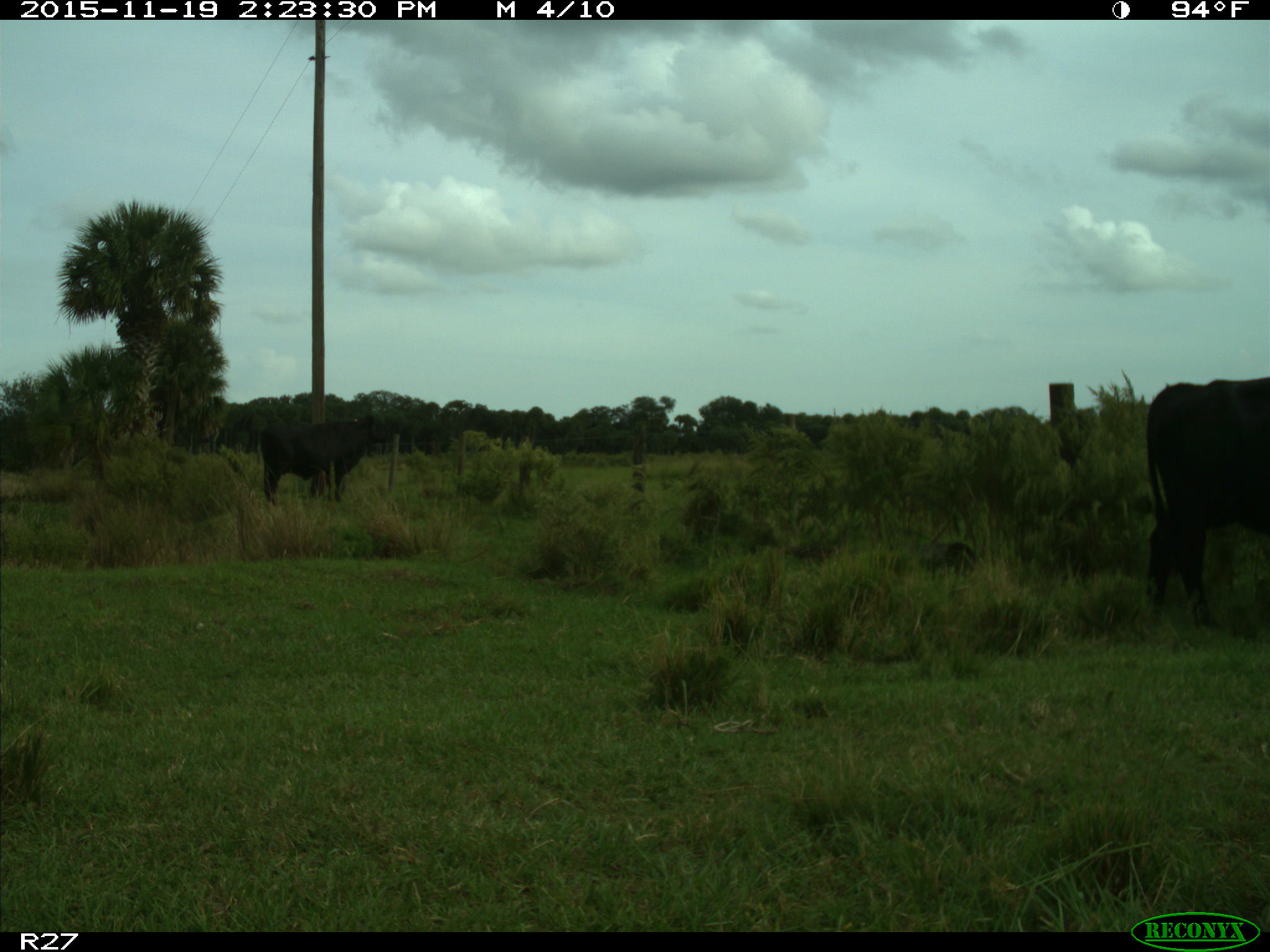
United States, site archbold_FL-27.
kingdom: Animalia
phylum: Chordata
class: Mammalia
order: Artiodactyla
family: Bovidae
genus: Bos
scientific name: Bos taurus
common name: domestic cow